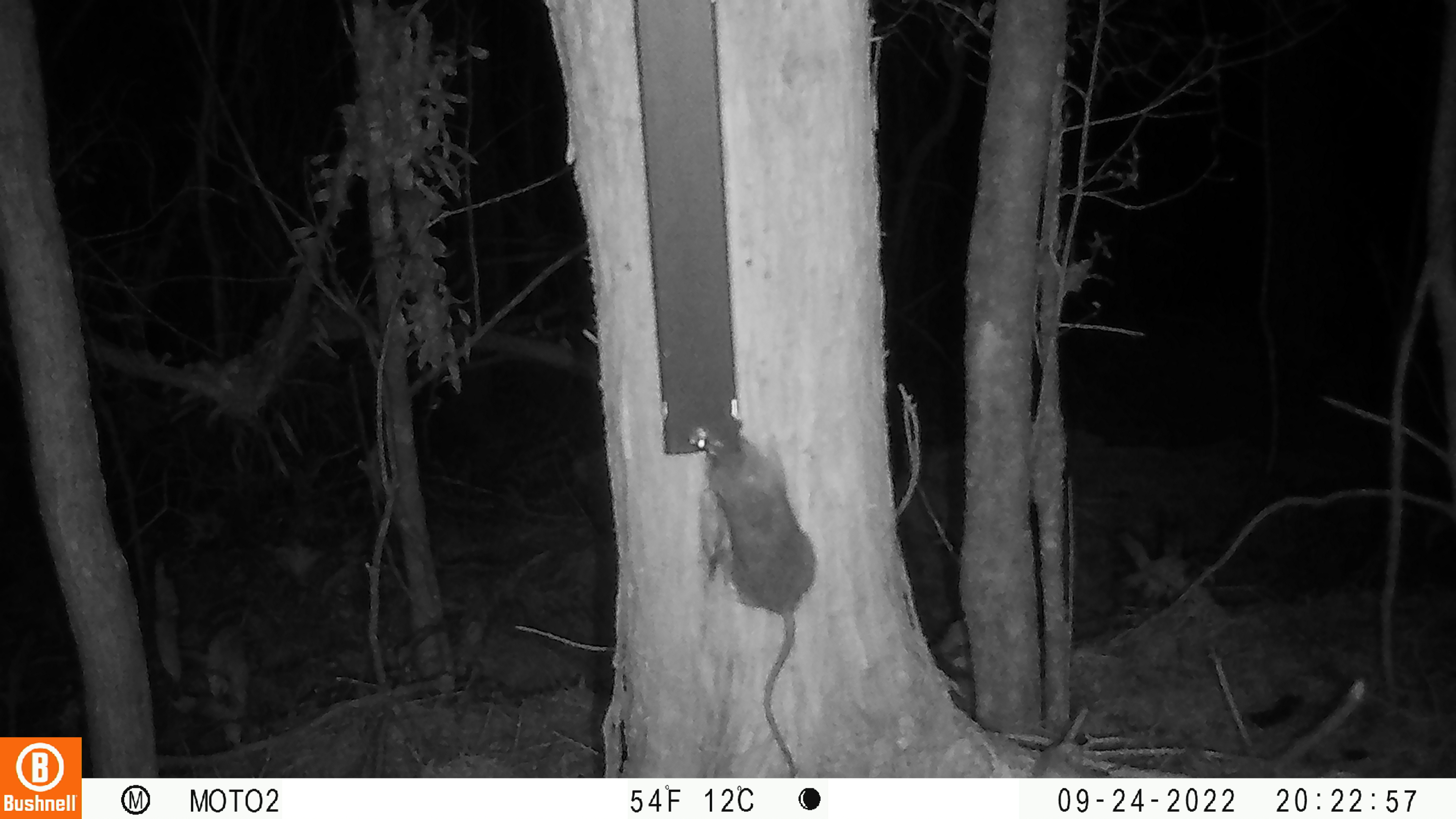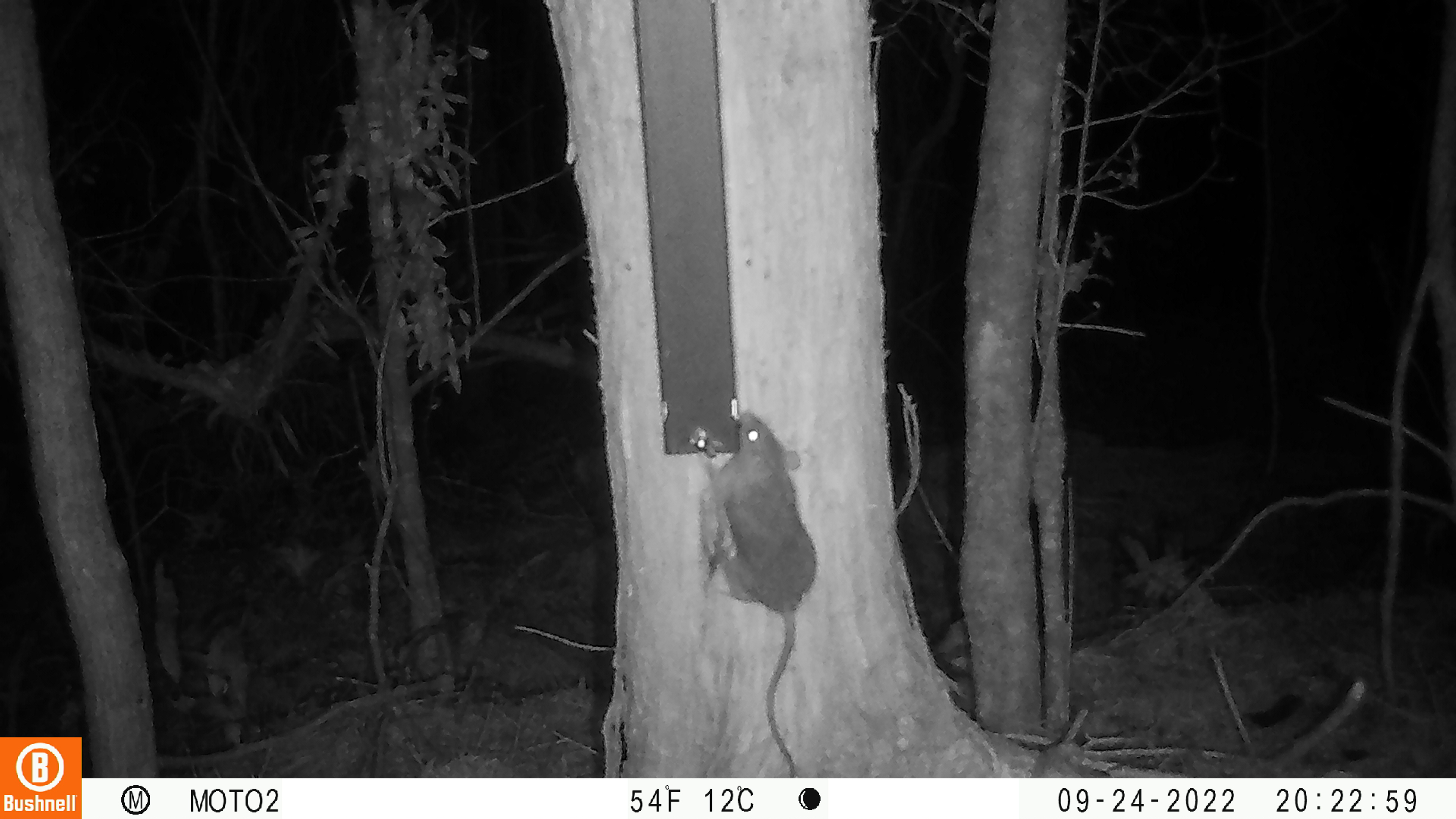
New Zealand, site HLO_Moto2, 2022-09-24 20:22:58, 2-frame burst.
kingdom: Animalia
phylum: Chordata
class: Mammalia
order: Rodentia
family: Muridae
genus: Rattus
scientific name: Rattus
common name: rat